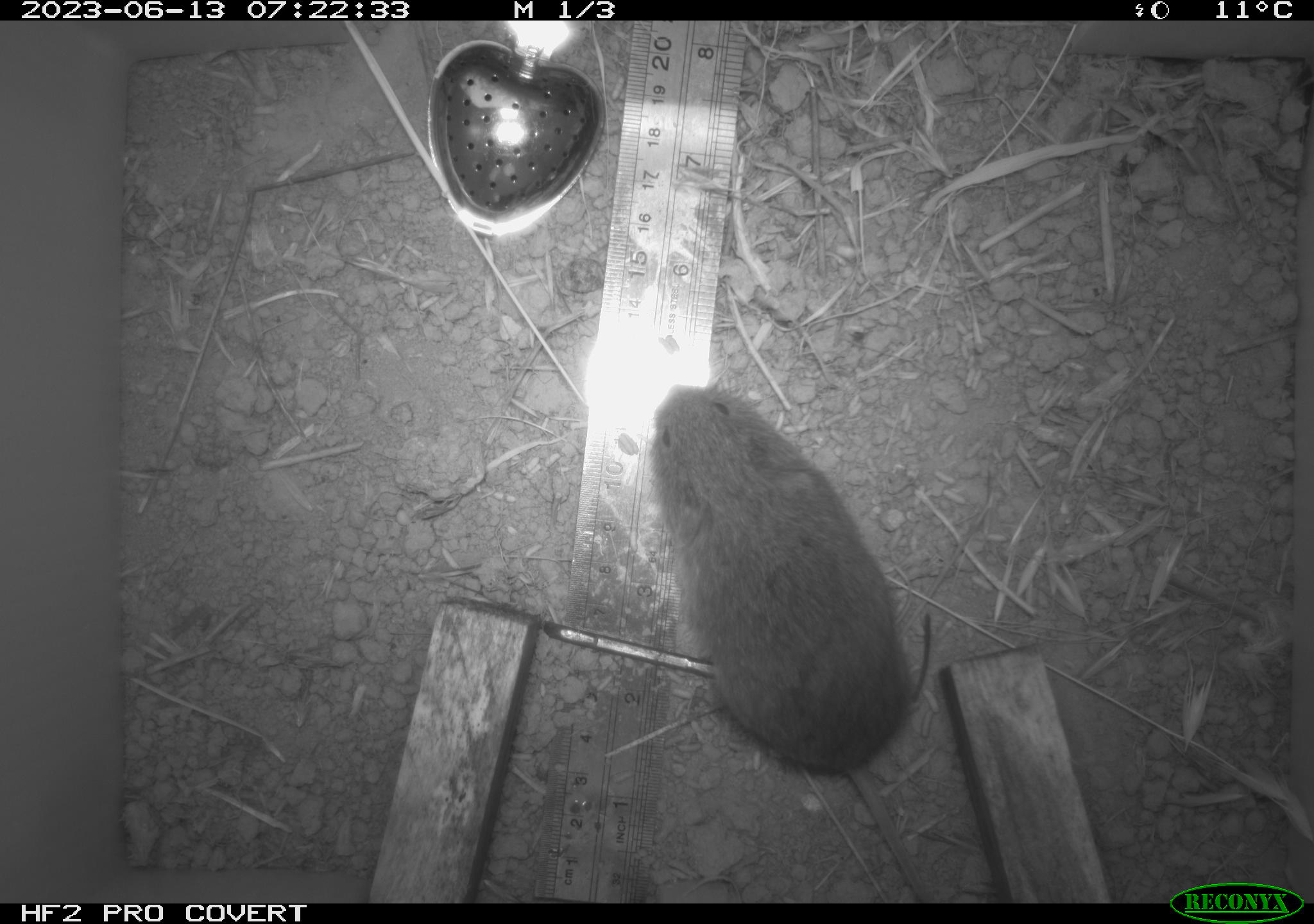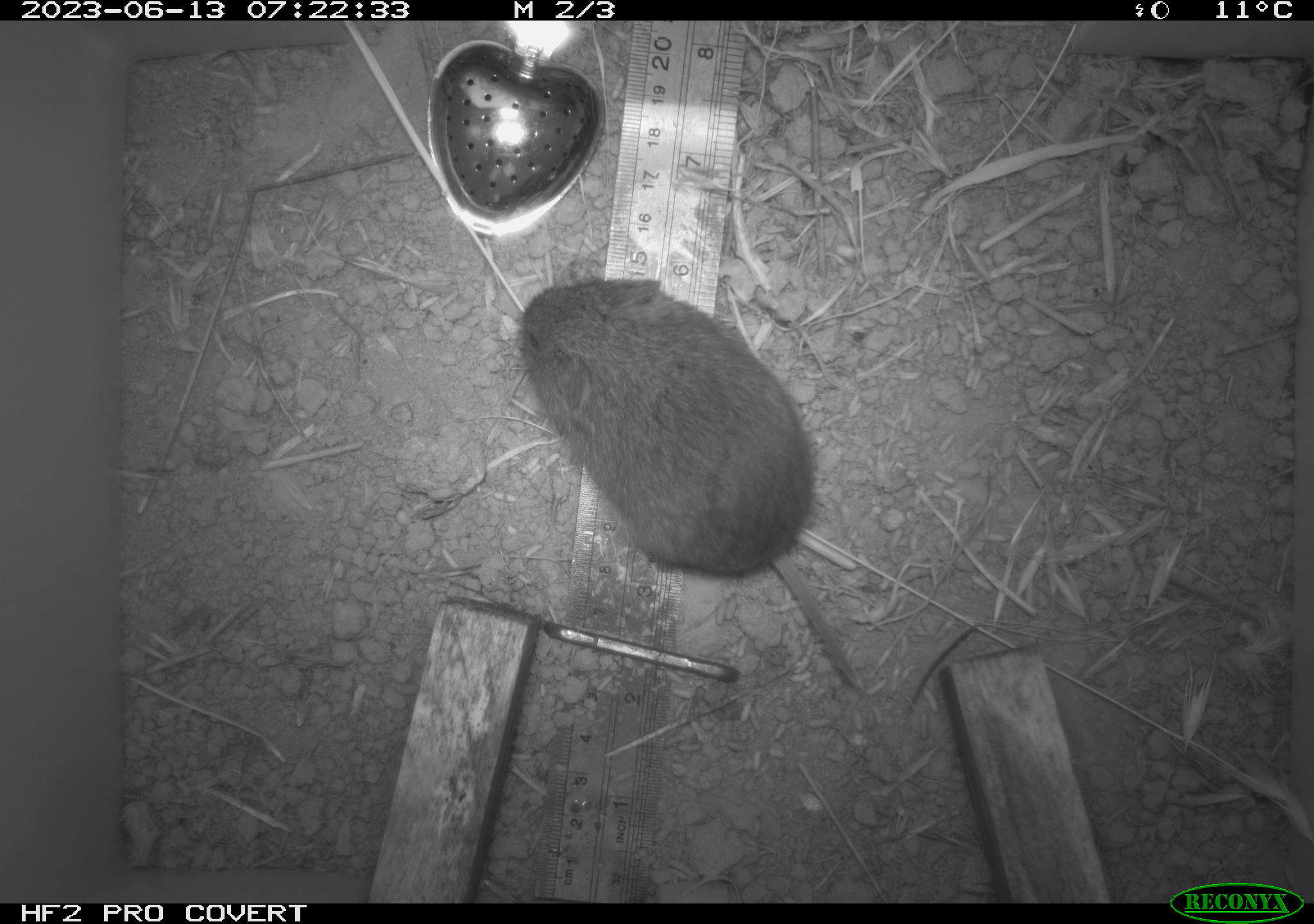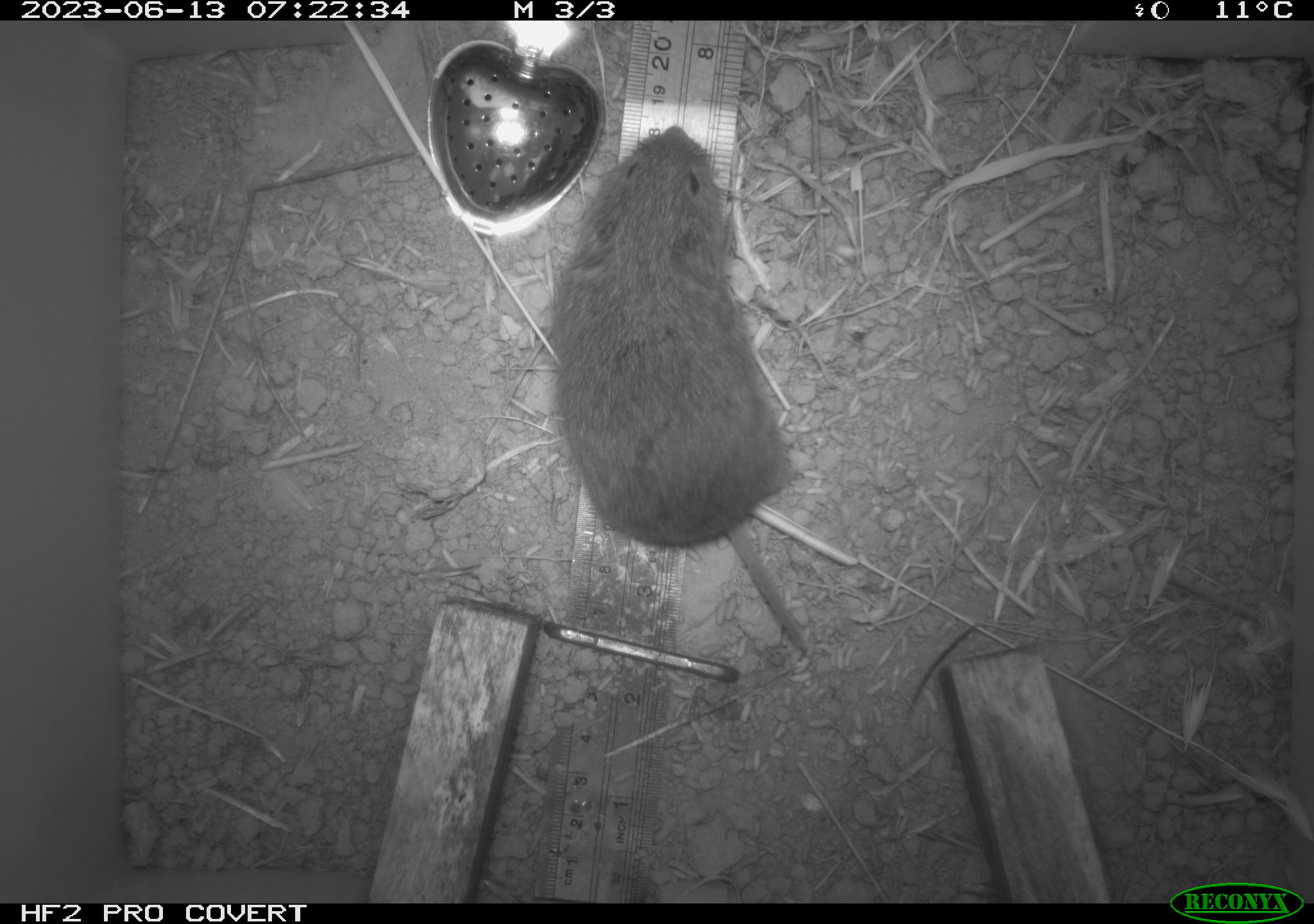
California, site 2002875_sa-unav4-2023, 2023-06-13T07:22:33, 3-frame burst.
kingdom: Animalia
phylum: Chordata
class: Mammalia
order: Rodentia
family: Cricetidae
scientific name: Arvicolinae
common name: voles, lemmings, and muskrats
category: arvicolinae subfamily